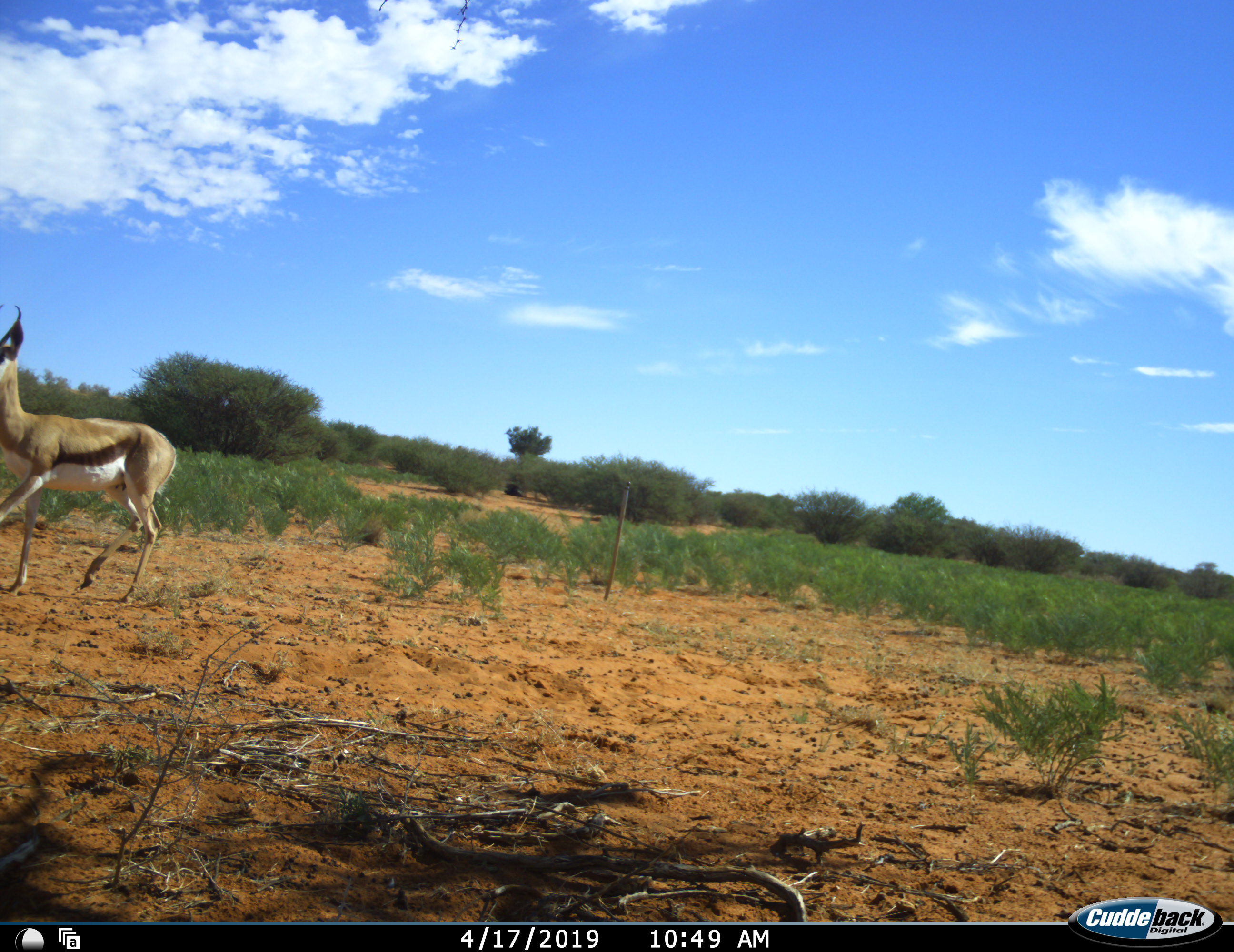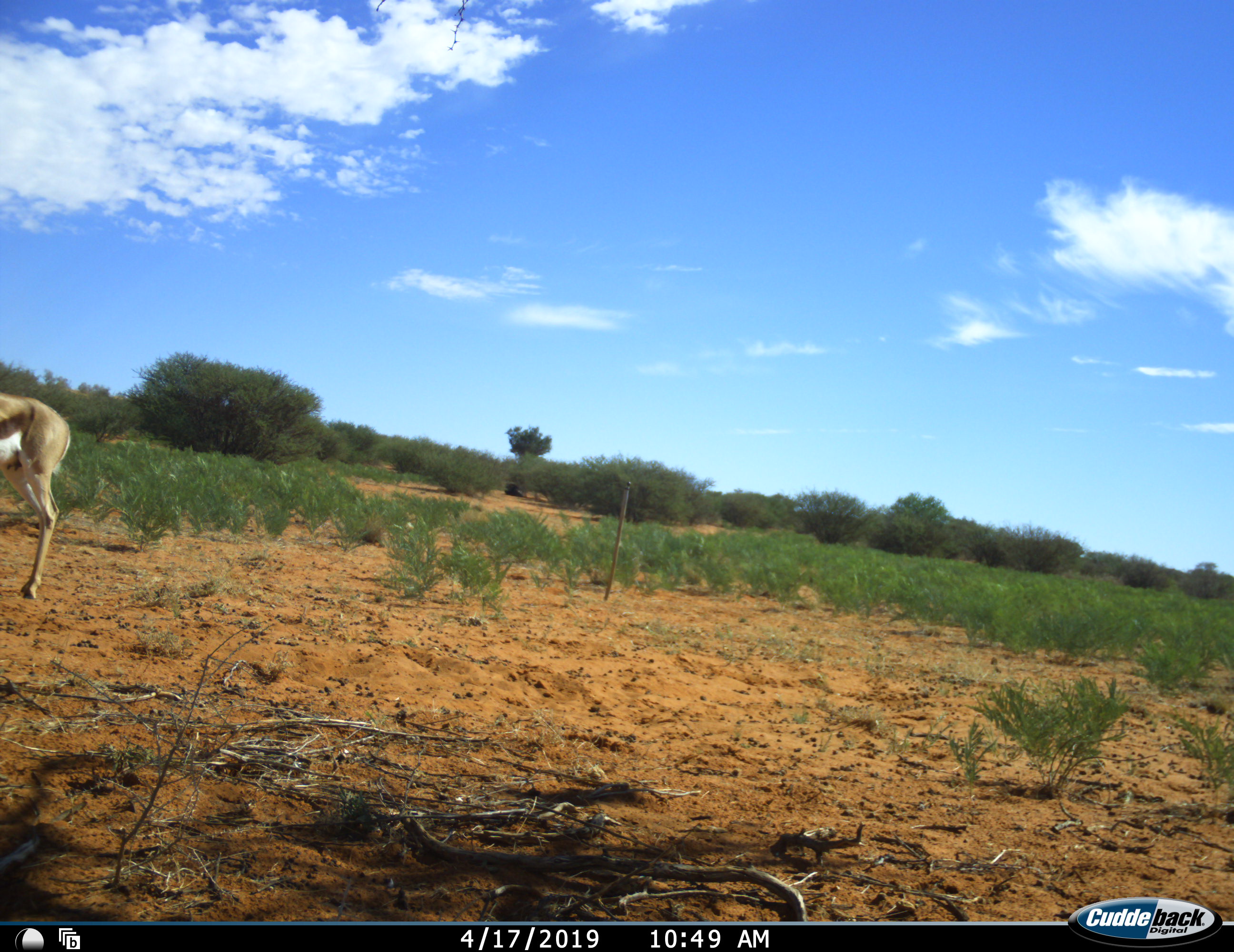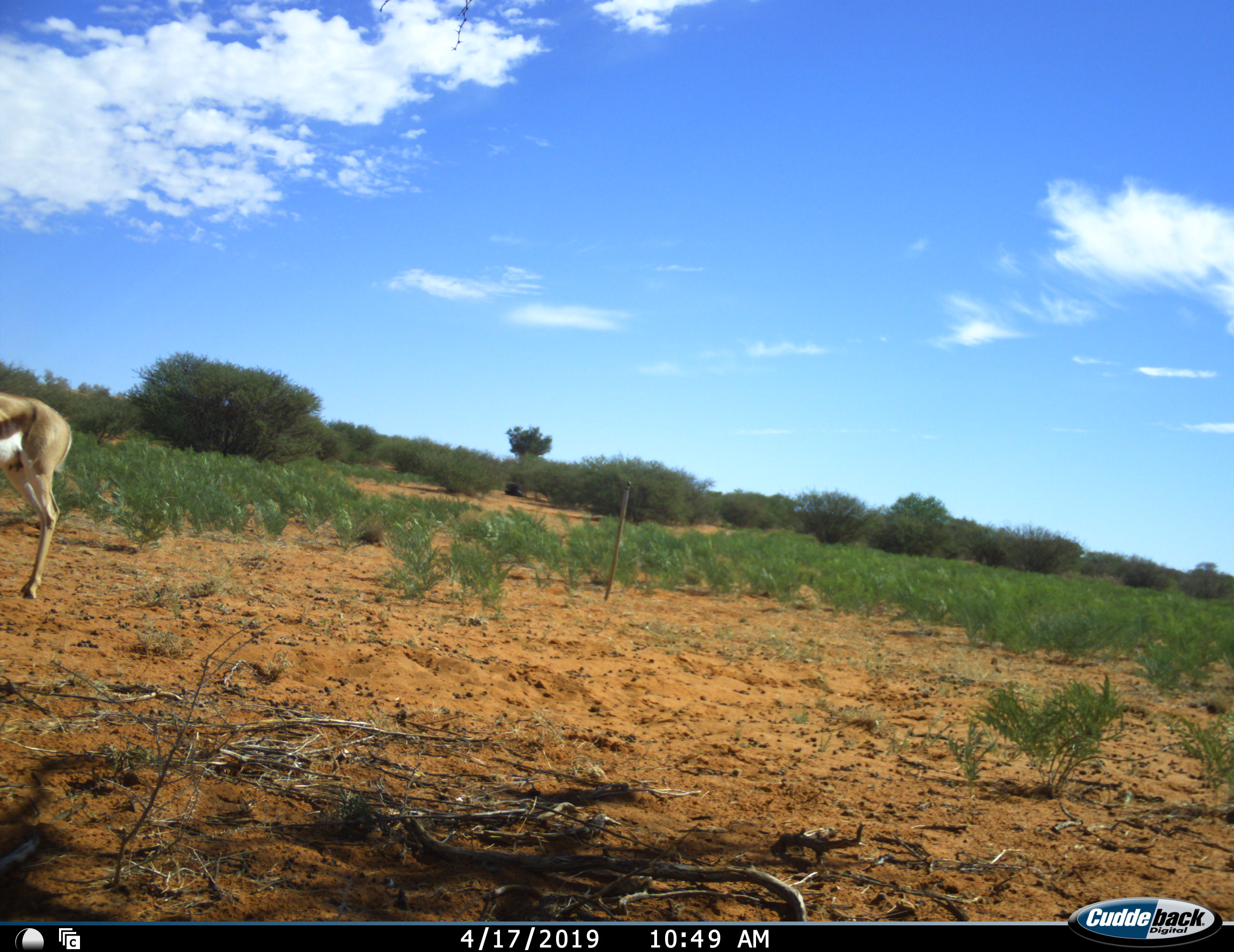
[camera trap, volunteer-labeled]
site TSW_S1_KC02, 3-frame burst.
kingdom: Animalia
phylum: Chordata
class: Mammalia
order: Artiodactyla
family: Bovidae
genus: Antidorcas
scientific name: Antidorcas marsupialis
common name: springbok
Springbok (Antidorcas marsupialis), count 1. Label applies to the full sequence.